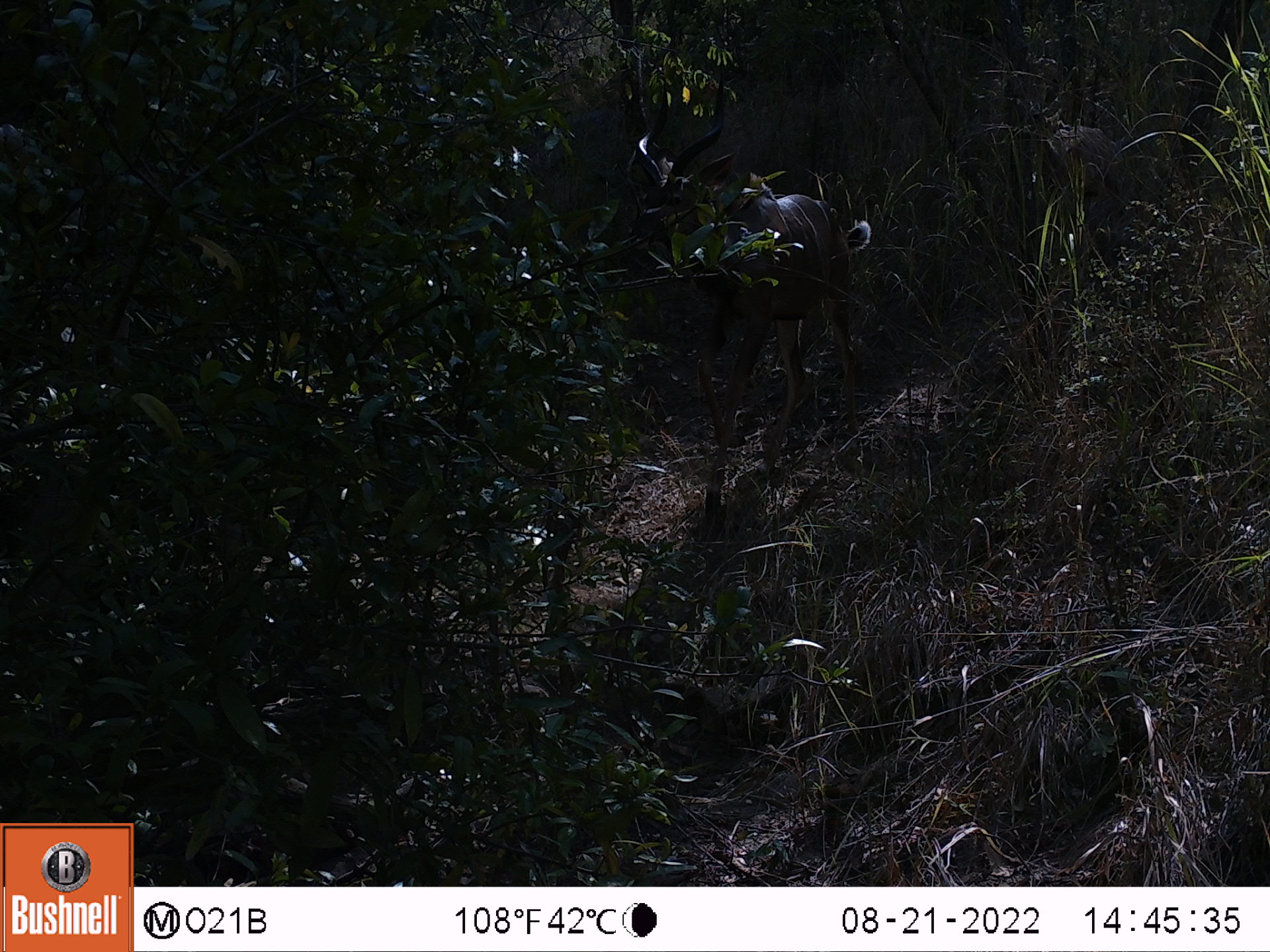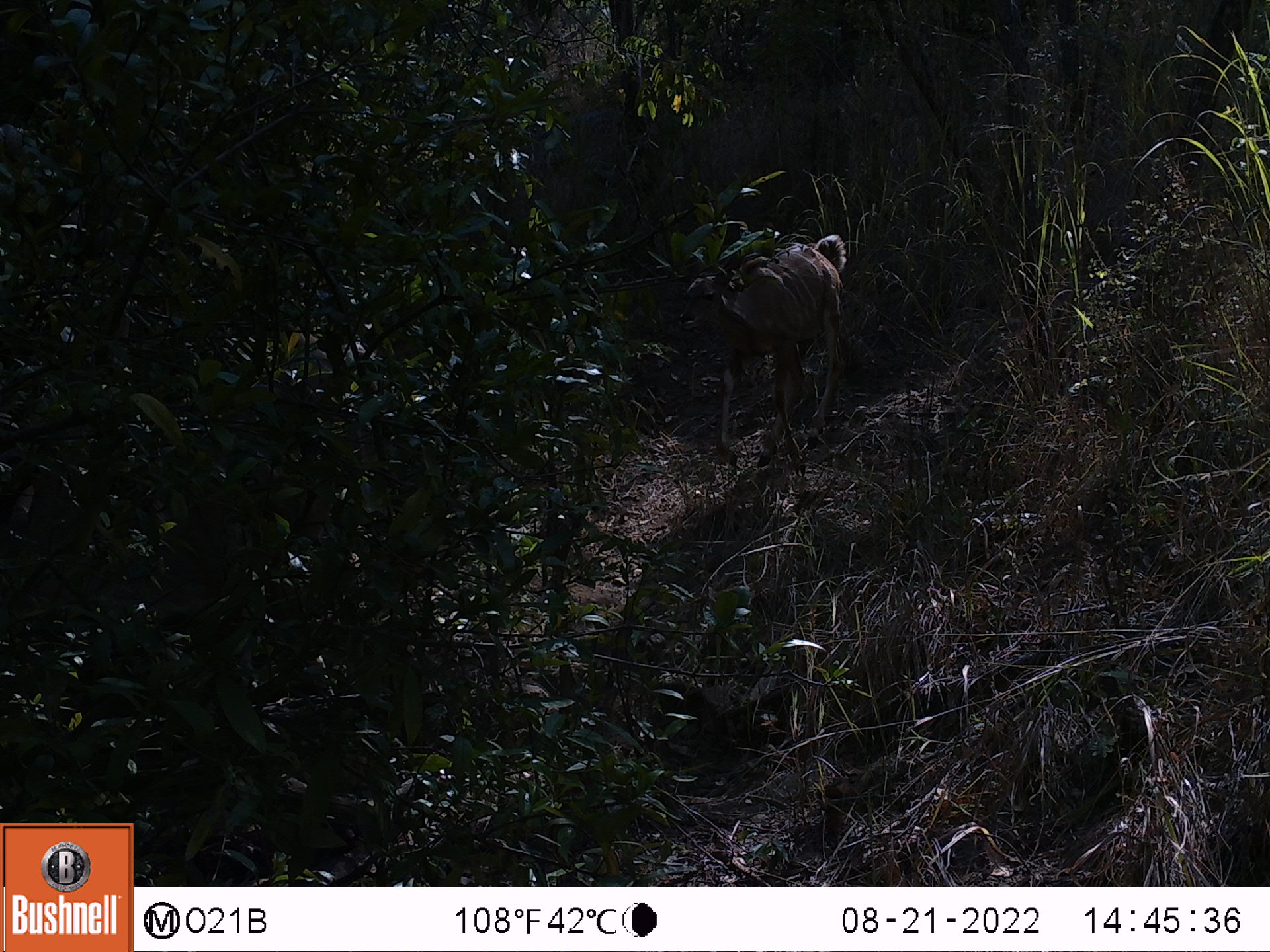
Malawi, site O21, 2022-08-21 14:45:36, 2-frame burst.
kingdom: Animalia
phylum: Chordata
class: Mammalia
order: Artiodactyla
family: Bovidae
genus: Tragelaphus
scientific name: Tragelaphus strepsiceros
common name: greater kudu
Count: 1.